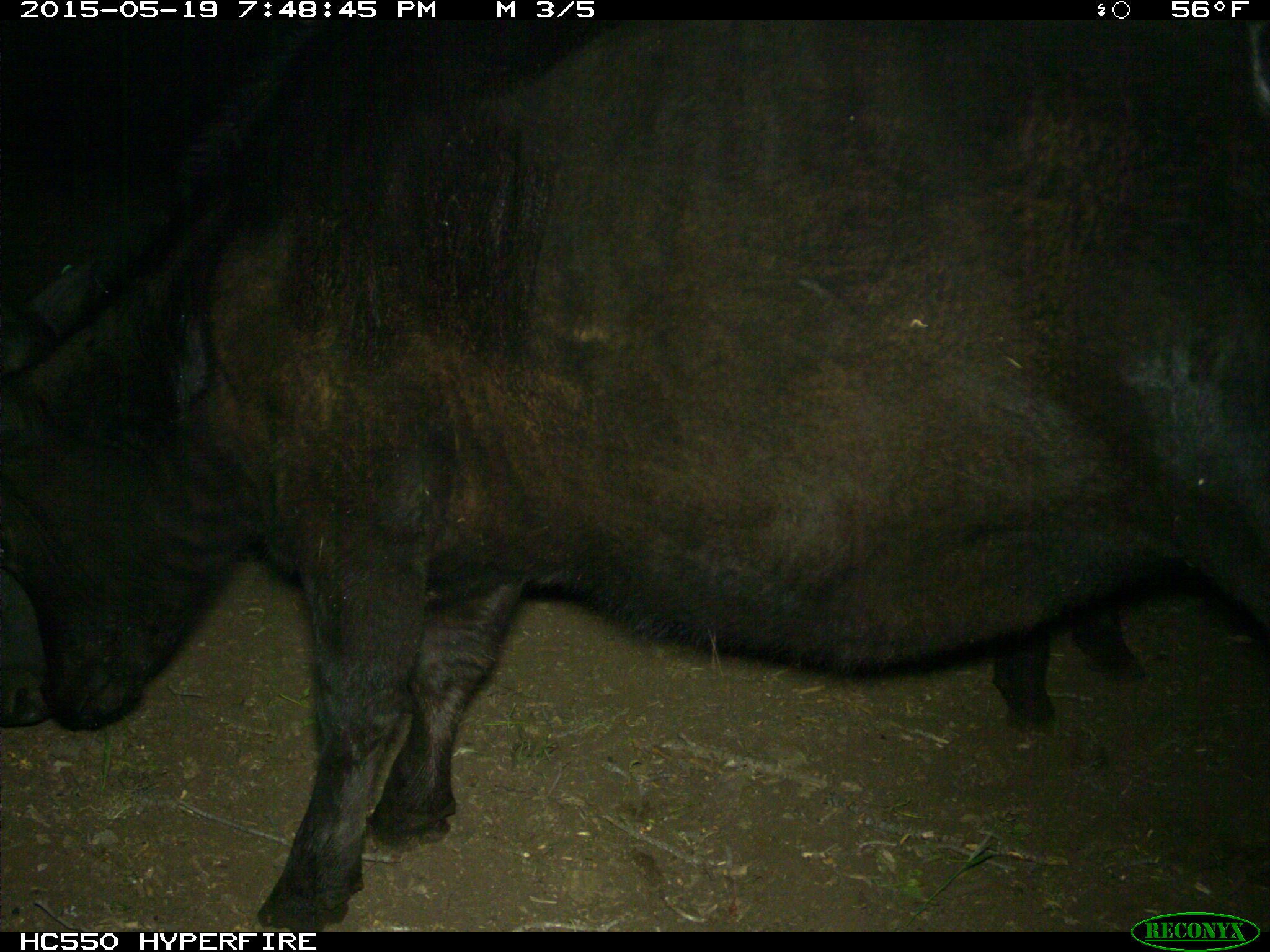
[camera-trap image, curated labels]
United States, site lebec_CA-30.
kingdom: Animalia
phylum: Chordata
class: Mammalia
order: Artiodactyla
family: Bovidae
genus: Bos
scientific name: Bos taurus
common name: domestic cow